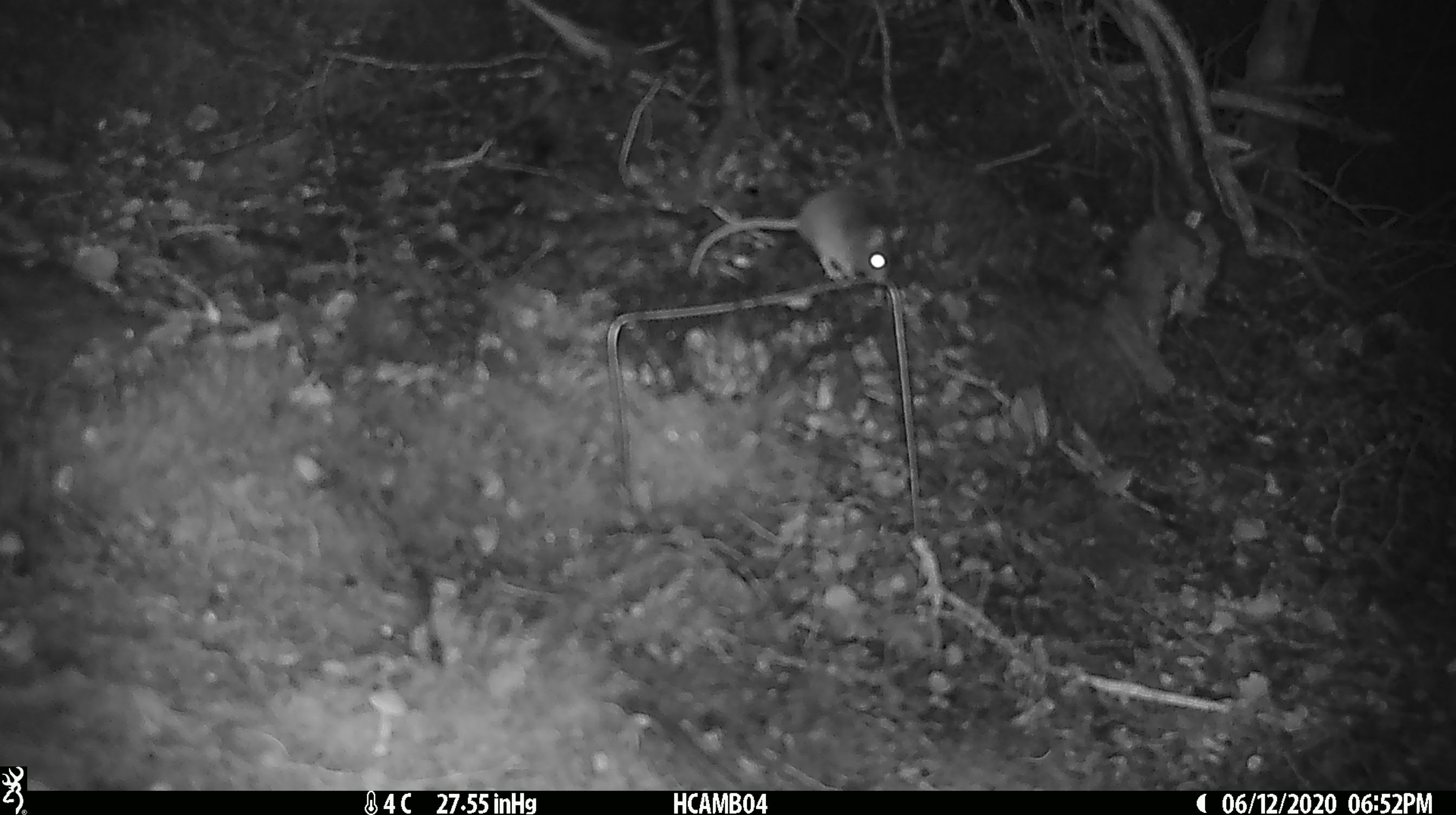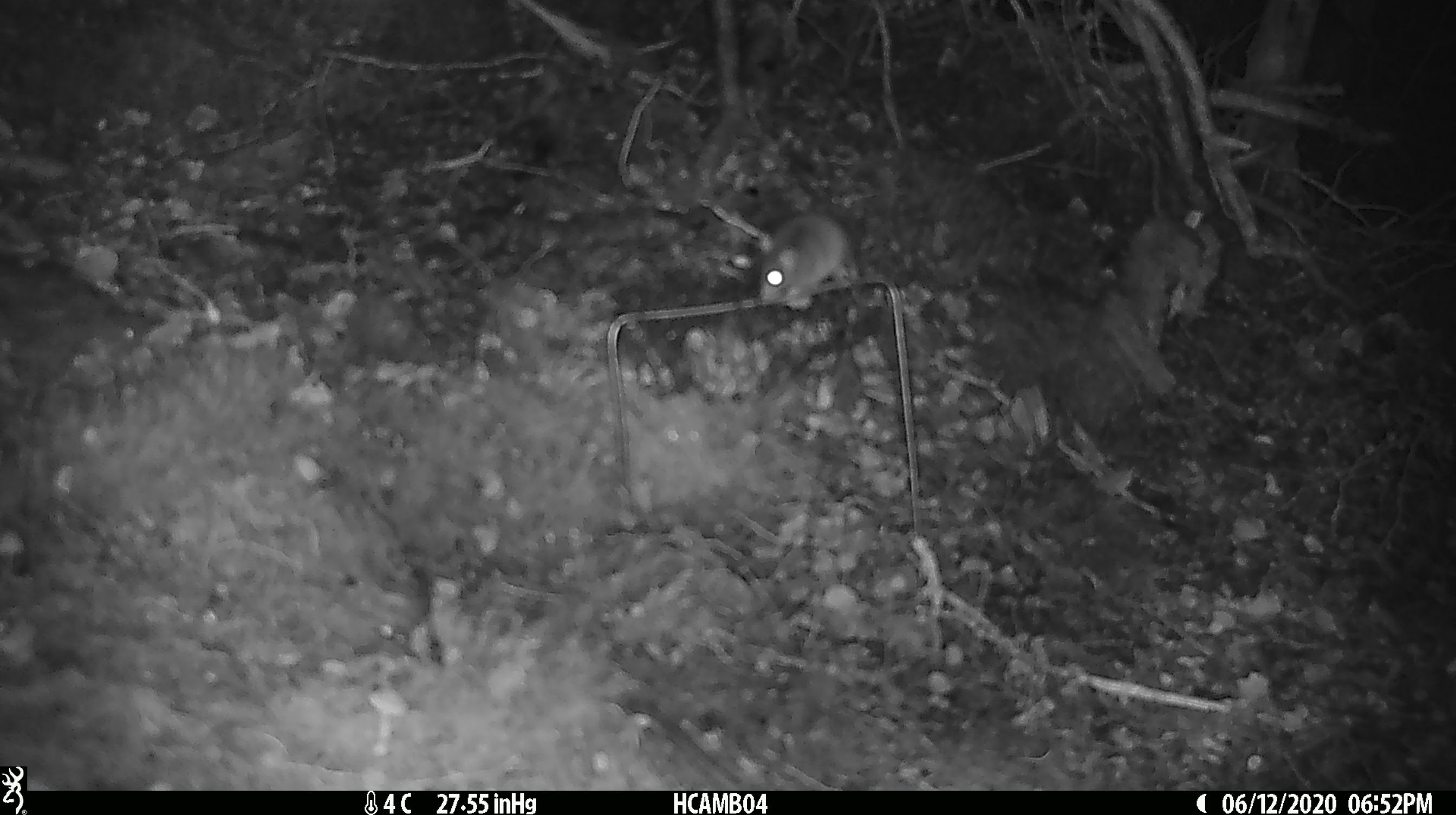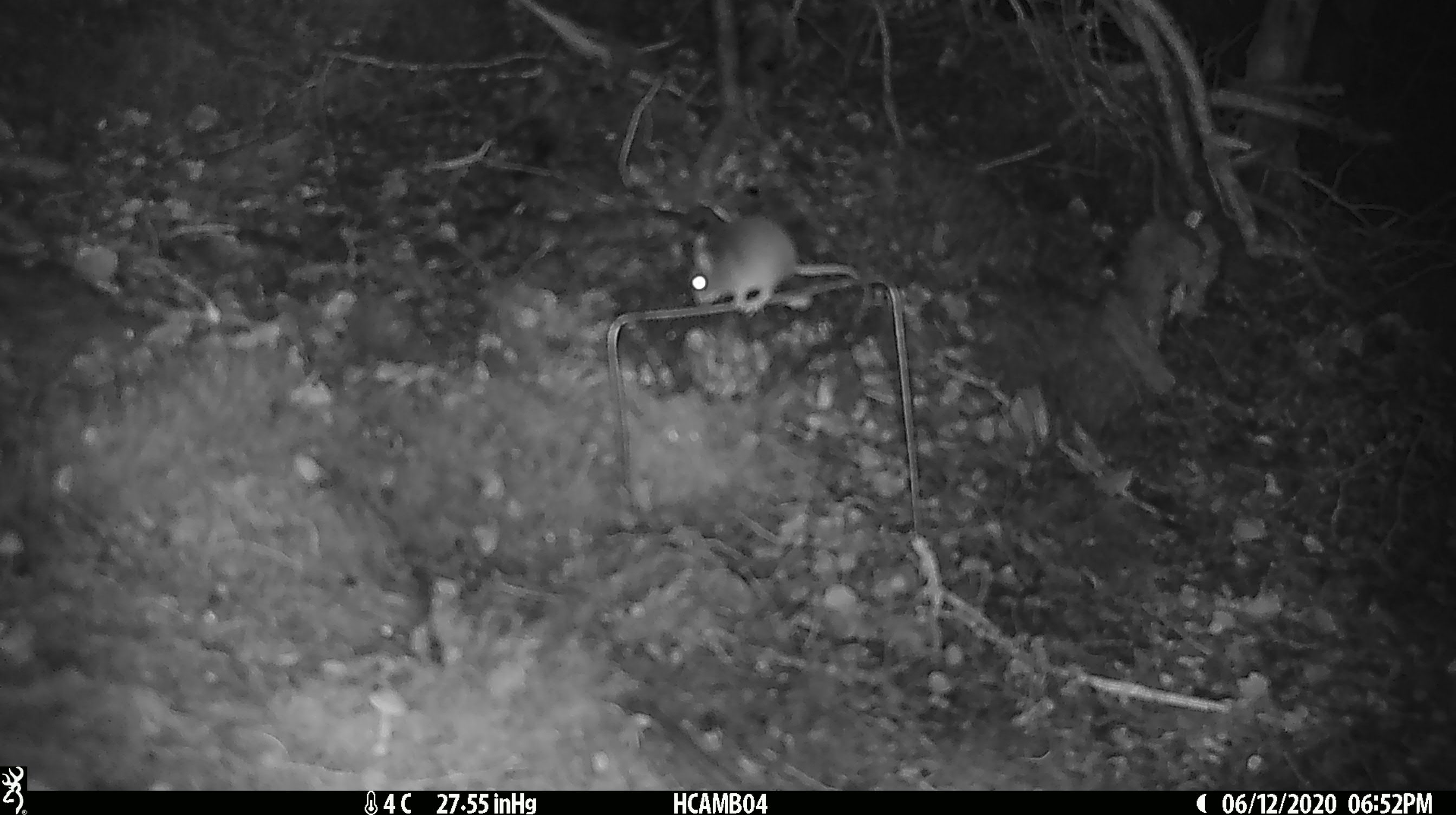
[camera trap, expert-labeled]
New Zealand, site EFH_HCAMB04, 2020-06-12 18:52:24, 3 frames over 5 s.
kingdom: Animalia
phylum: Chordata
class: Mammalia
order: Rodentia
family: Muridae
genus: Mus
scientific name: Mus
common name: mouse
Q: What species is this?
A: Mouse (Mus).